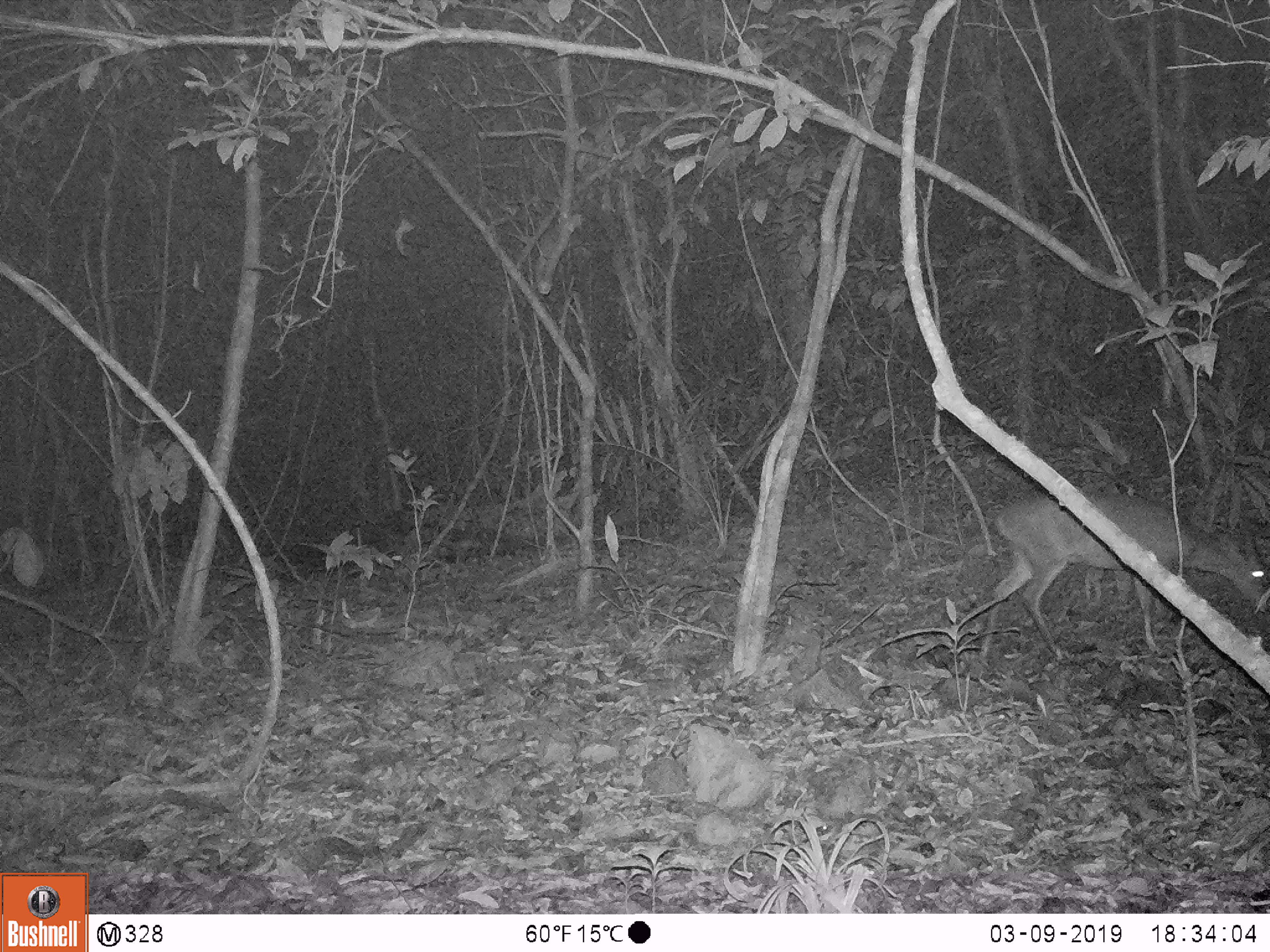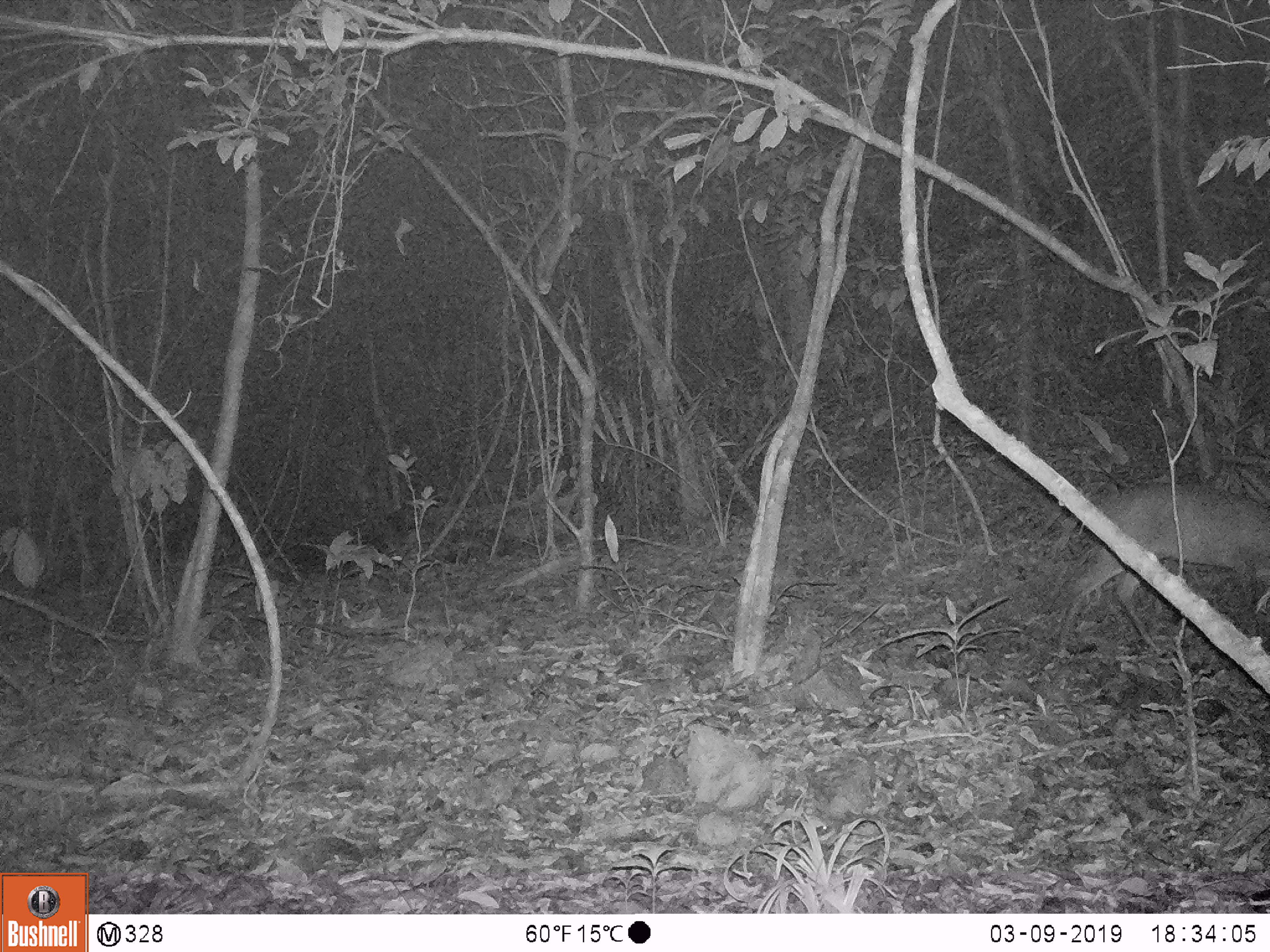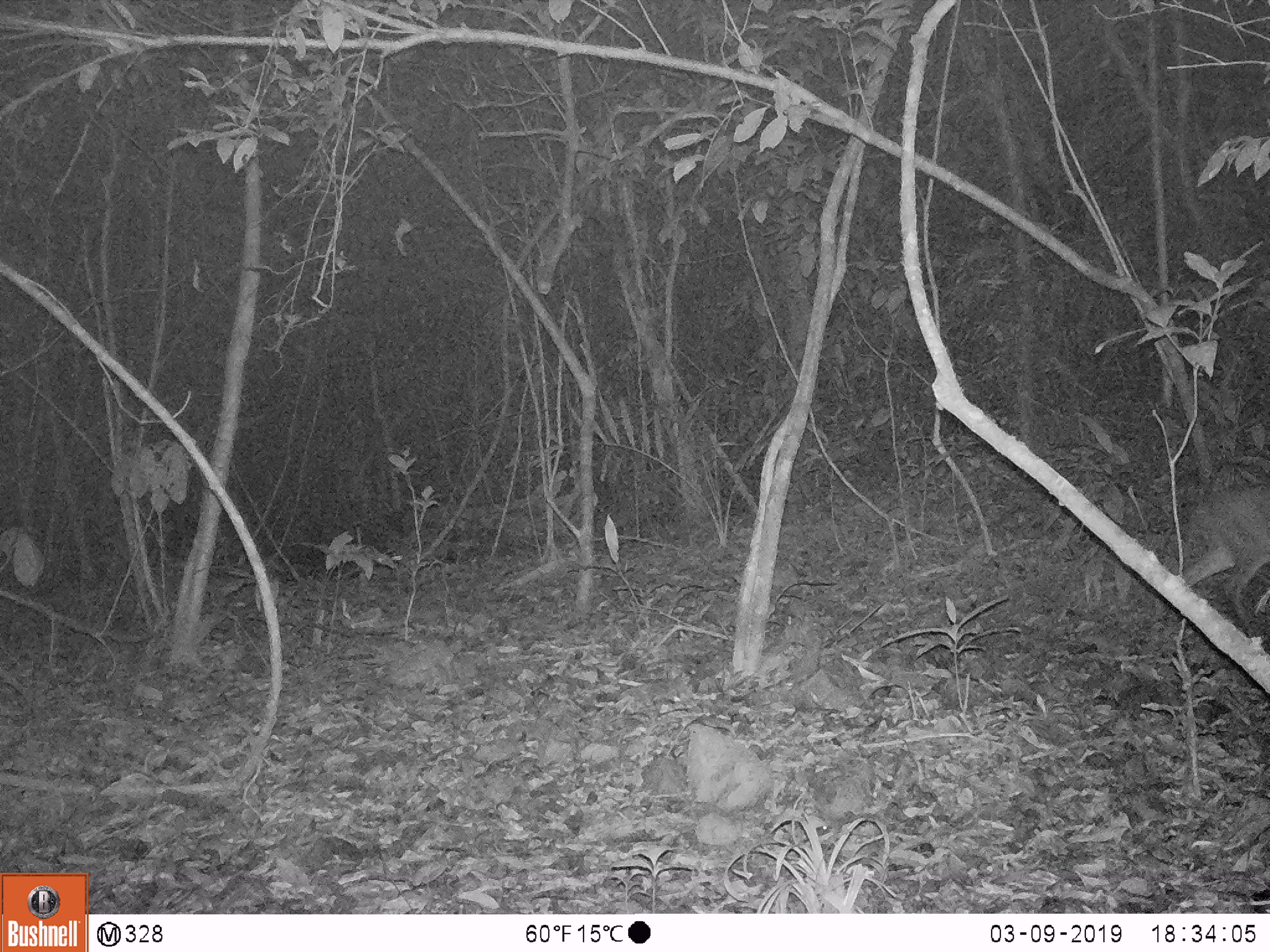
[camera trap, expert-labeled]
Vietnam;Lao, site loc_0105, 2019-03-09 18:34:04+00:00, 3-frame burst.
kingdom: Animalia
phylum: Chordata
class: Mammalia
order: Artiodactyla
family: Cervidae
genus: Muntiacus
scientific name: Muntiacus vuquangensis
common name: large-antlered muntjac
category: large antlered muntjac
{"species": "large antlered muntjac (large-antlered muntjac) (Muntiacus vuquangensis)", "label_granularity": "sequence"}